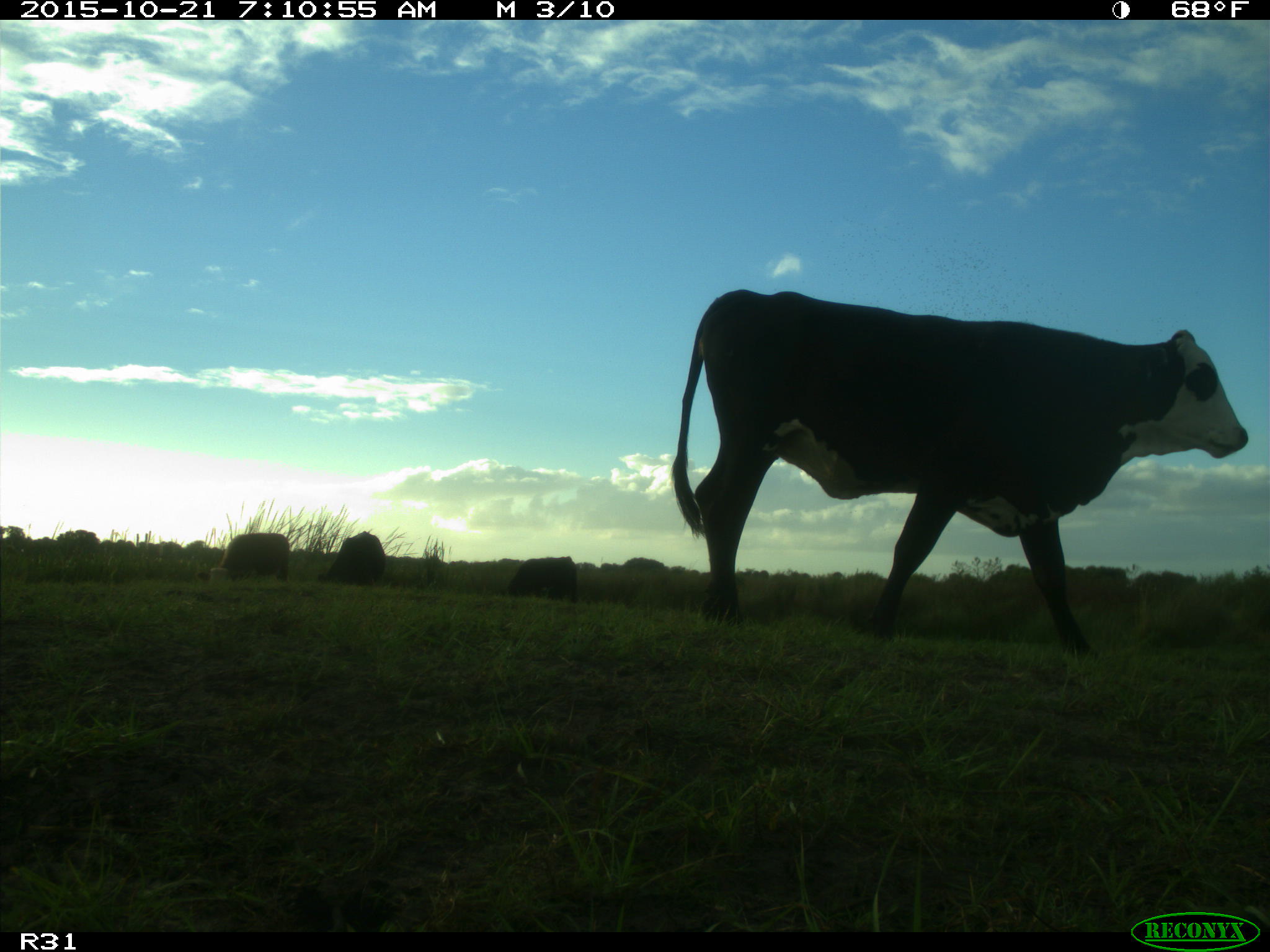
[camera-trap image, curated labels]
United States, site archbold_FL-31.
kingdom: Animalia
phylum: Chordata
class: Mammalia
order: Artiodactyla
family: Bovidae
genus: Bos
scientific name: Bos taurus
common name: domestic cow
Bos taurus (domestic cow).